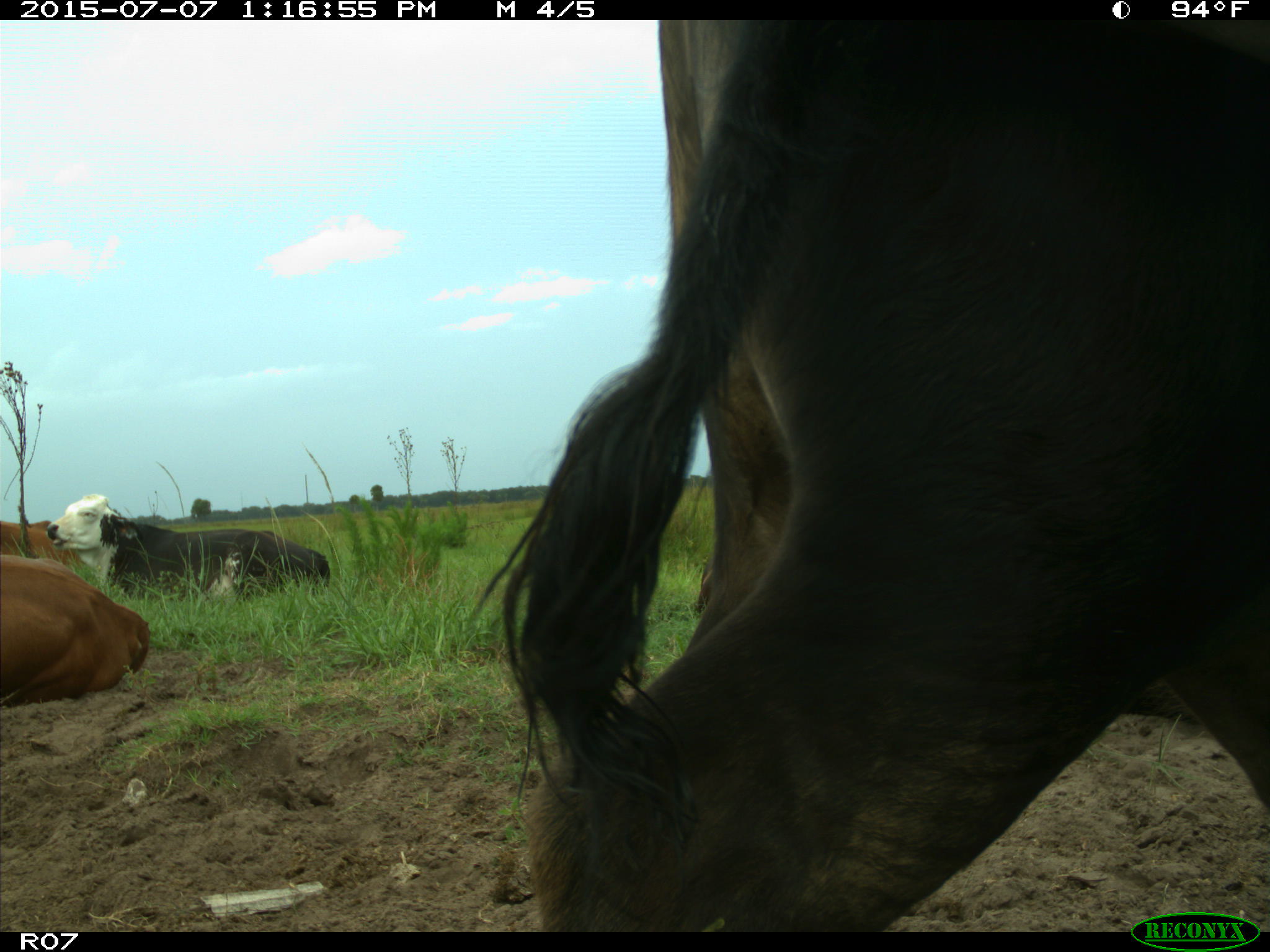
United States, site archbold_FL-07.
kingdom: Animalia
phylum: Chordata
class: Mammalia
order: Artiodactyla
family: Bovidae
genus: Bos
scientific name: Bos taurus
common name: domestic cow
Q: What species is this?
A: Bos taurus (domestic cow).